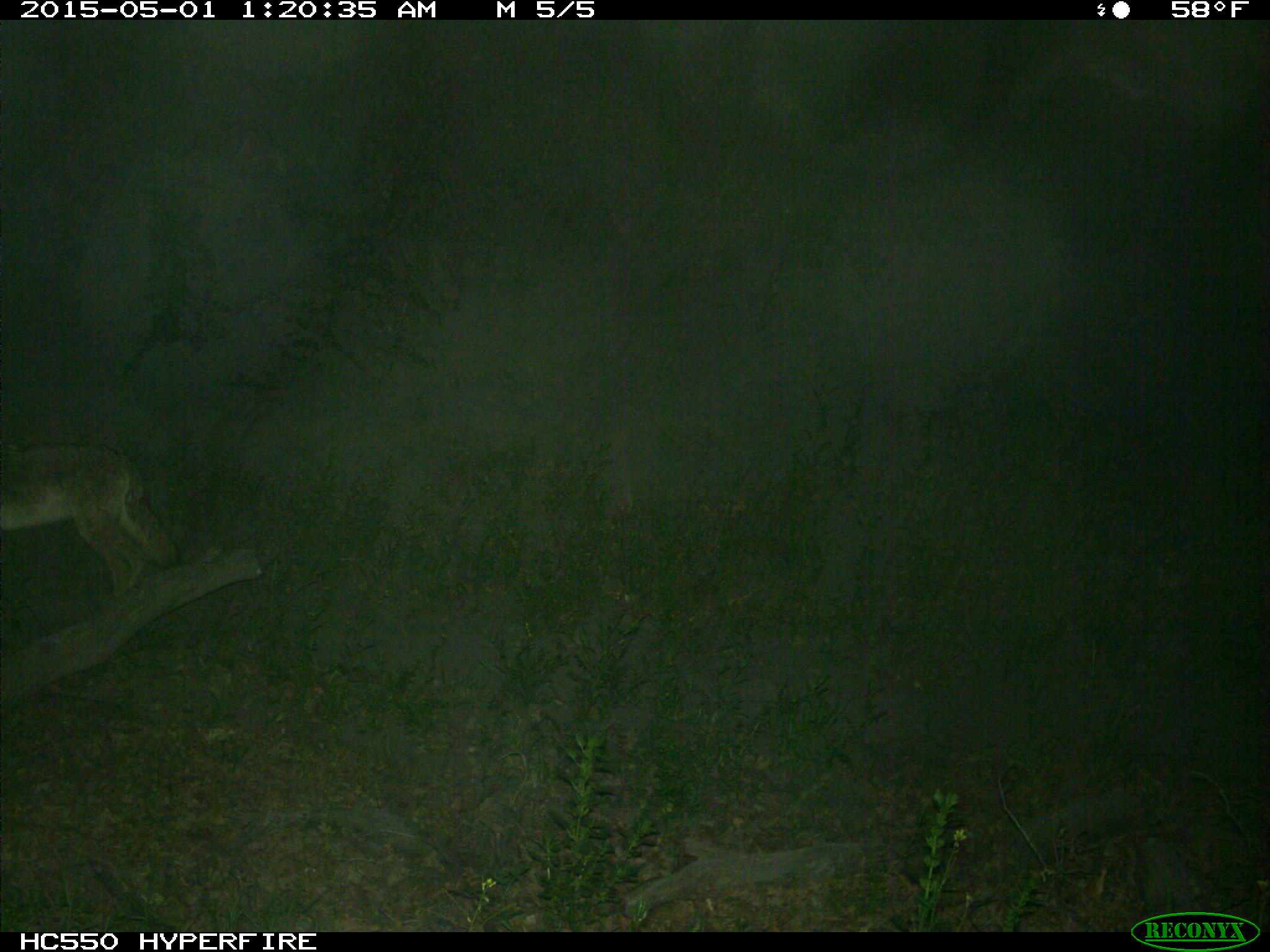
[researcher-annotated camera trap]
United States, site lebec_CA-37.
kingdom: Animalia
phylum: Chordata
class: Mammalia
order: Carnivora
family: Canidae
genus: Canis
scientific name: Canis latrans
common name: coyote